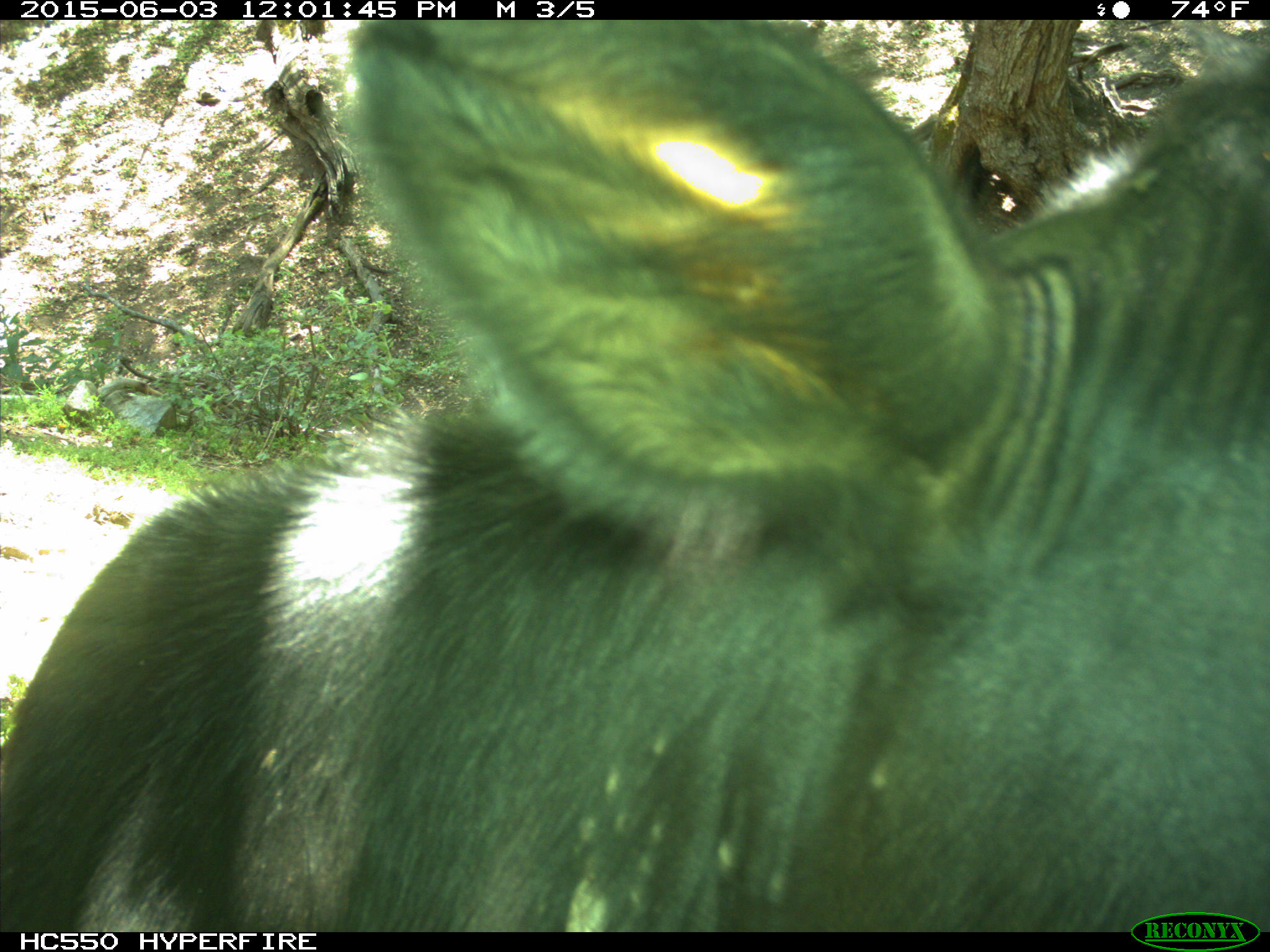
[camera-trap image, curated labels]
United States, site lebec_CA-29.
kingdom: Animalia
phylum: Chordata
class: Mammalia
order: Artiodactyla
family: Bovidae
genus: Bos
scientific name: Bos taurus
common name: domestic cow